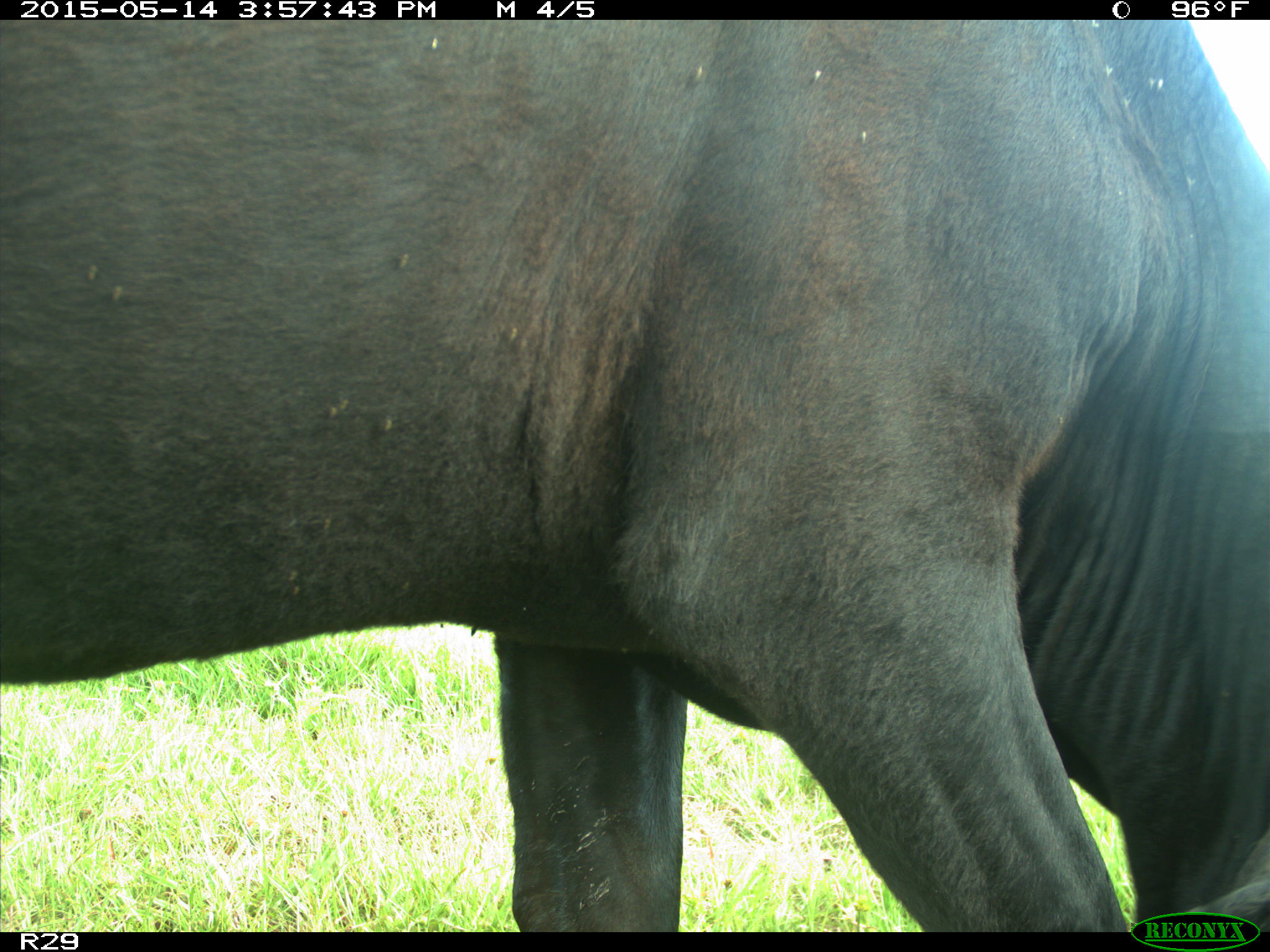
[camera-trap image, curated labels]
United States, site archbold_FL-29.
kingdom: Animalia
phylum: Chordata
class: Mammalia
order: Artiodactyla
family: Bovidae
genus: Bos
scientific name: Bos taurus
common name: domestic cow